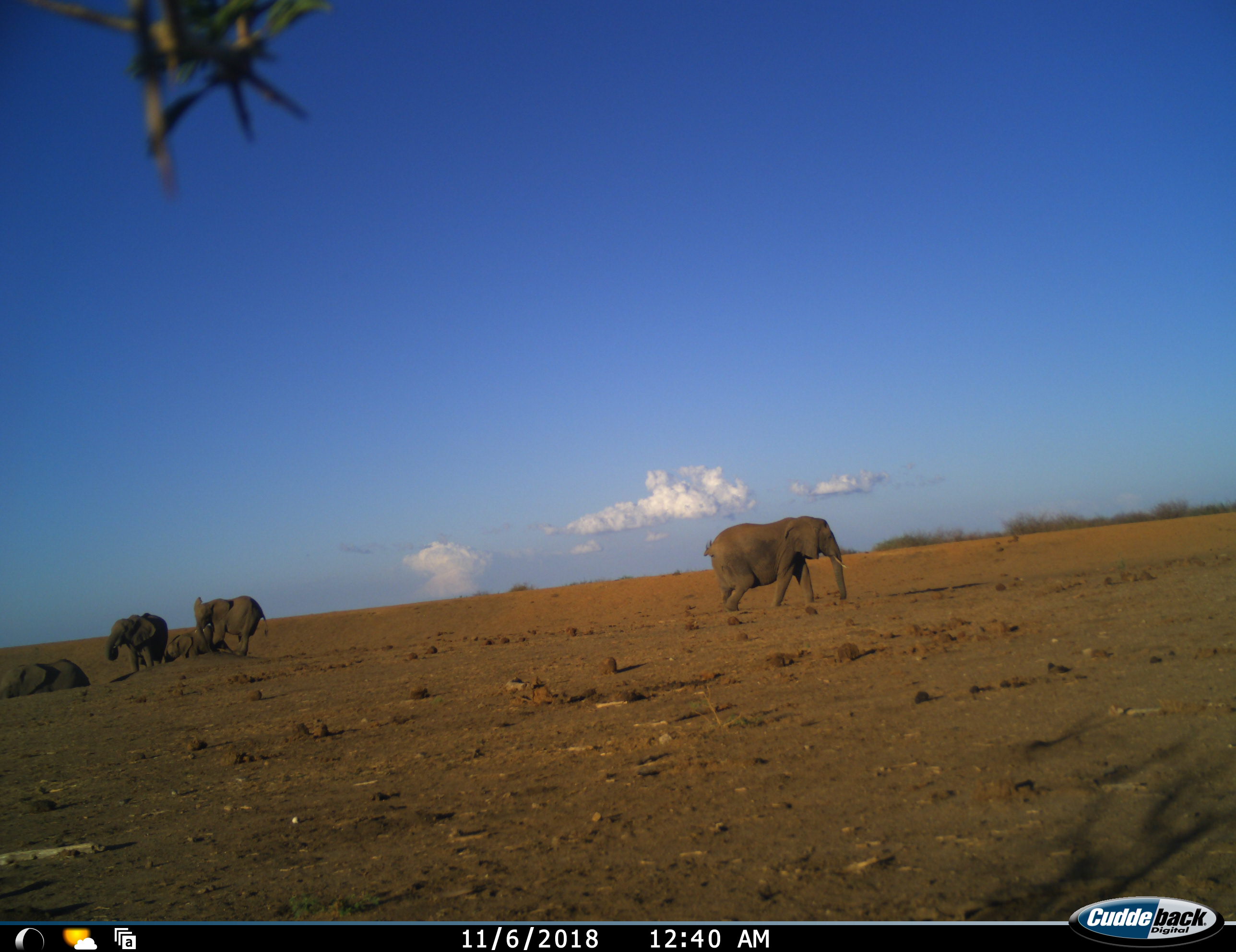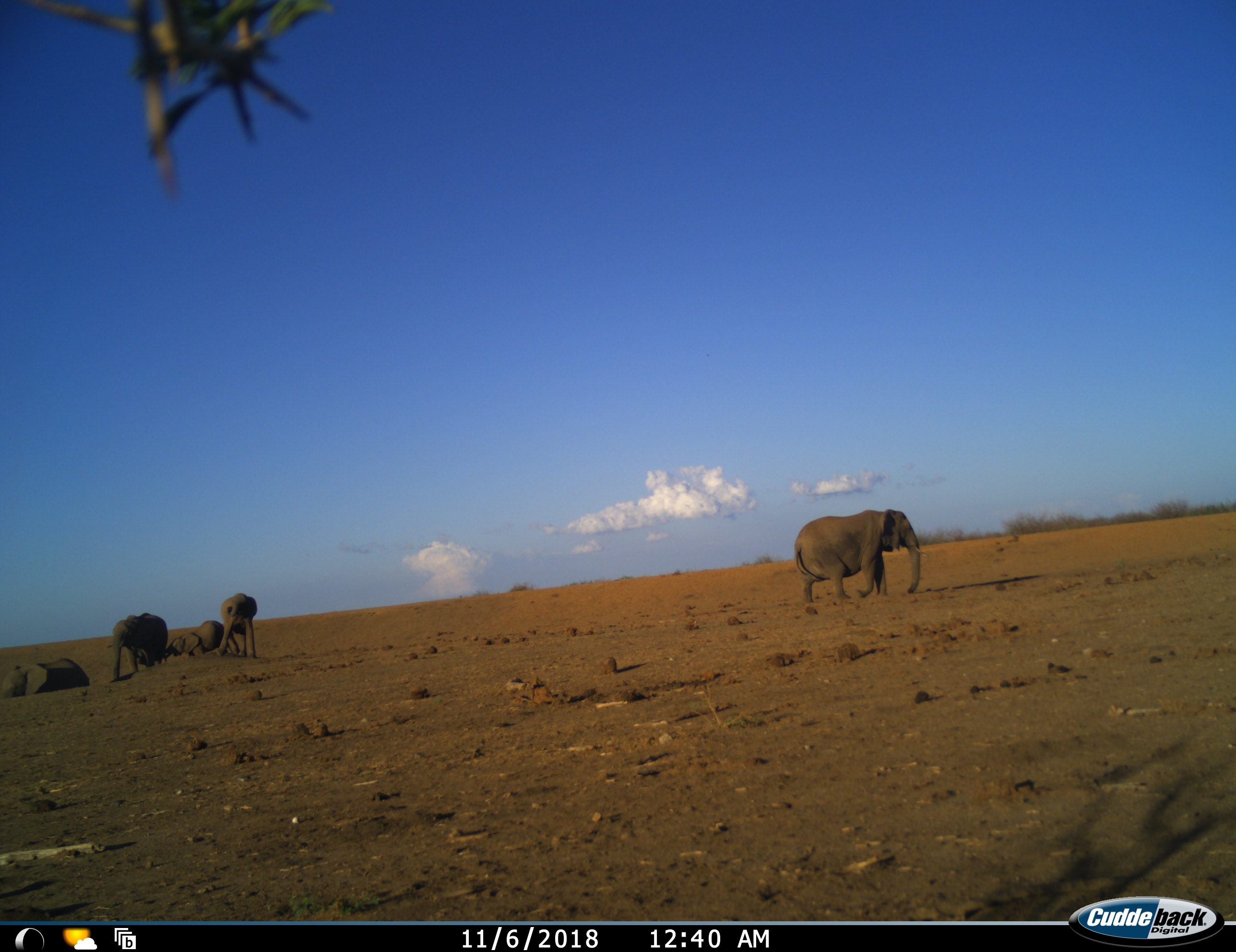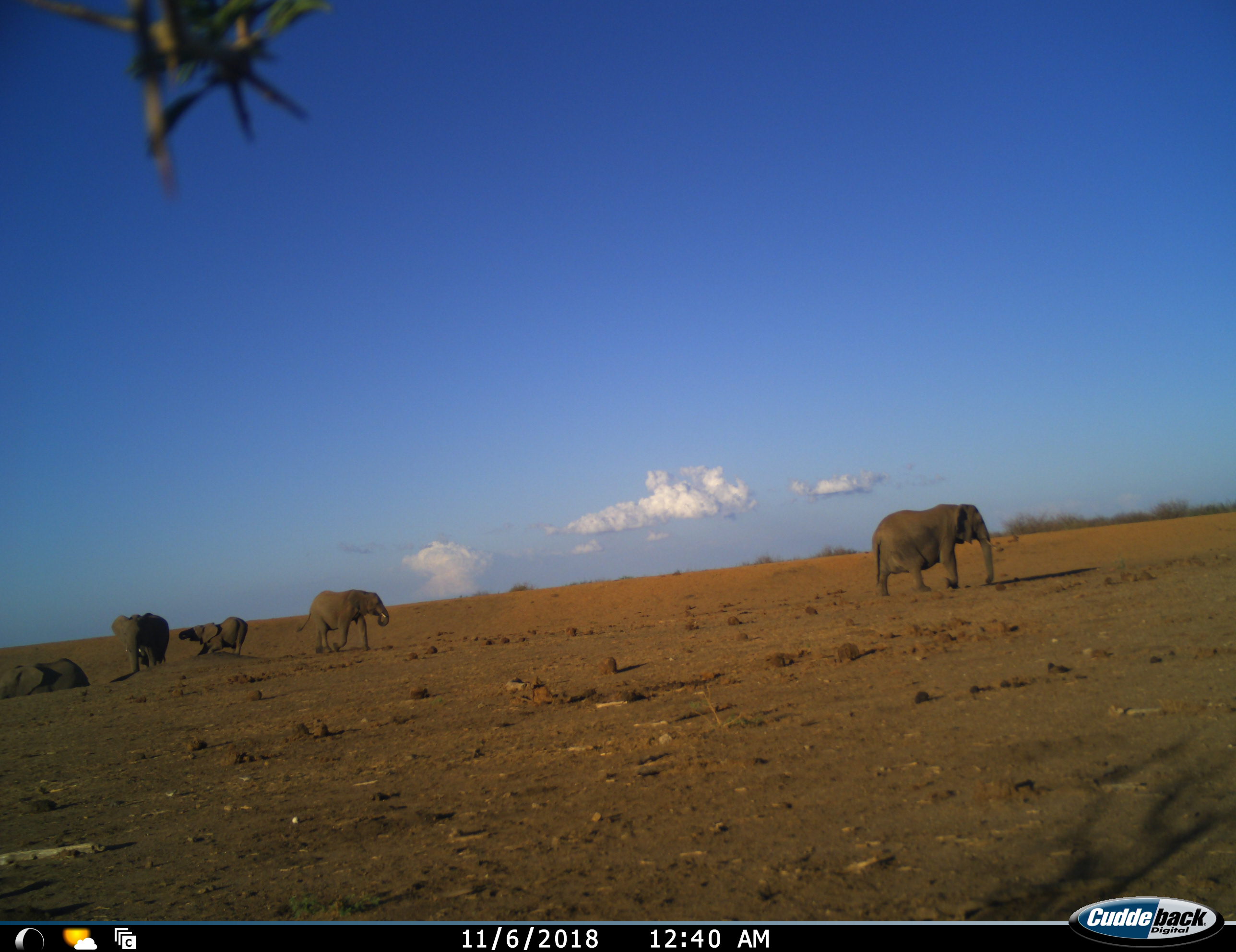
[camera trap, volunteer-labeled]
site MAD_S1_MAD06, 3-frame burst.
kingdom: Animalia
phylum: Chordata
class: Mammalia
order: Proboscidea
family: Elephantidae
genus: Loxodonta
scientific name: Loxodonta africana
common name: african bush elephant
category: elephant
Elephant (african bush elephant) (Loxodonta africana), count 5. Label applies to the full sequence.